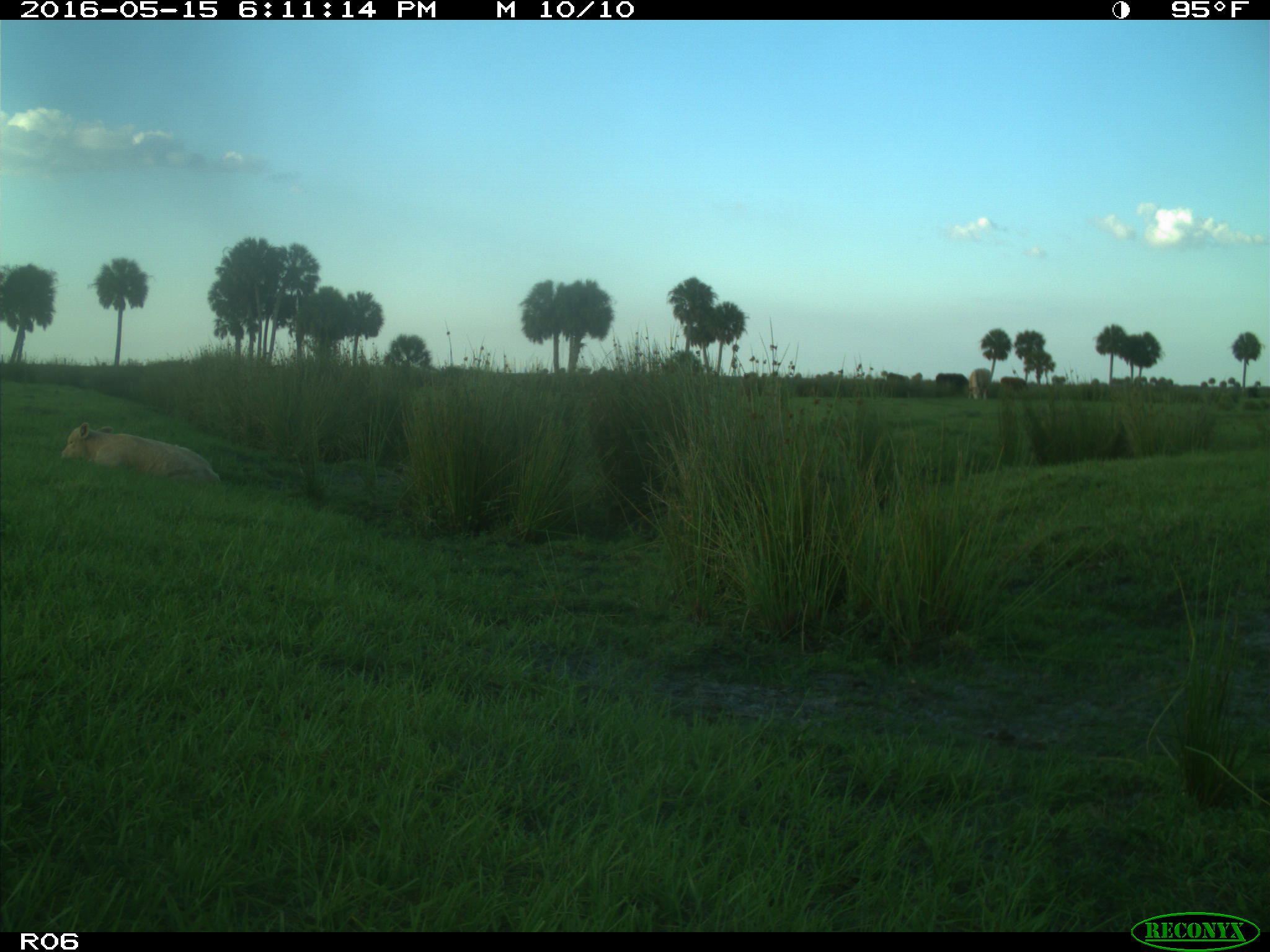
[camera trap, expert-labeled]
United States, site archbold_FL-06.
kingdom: Animalia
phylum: Chordata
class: Mammalia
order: Artiodactyla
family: Bovidae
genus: Bos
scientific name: Bos taurus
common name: domestic cow